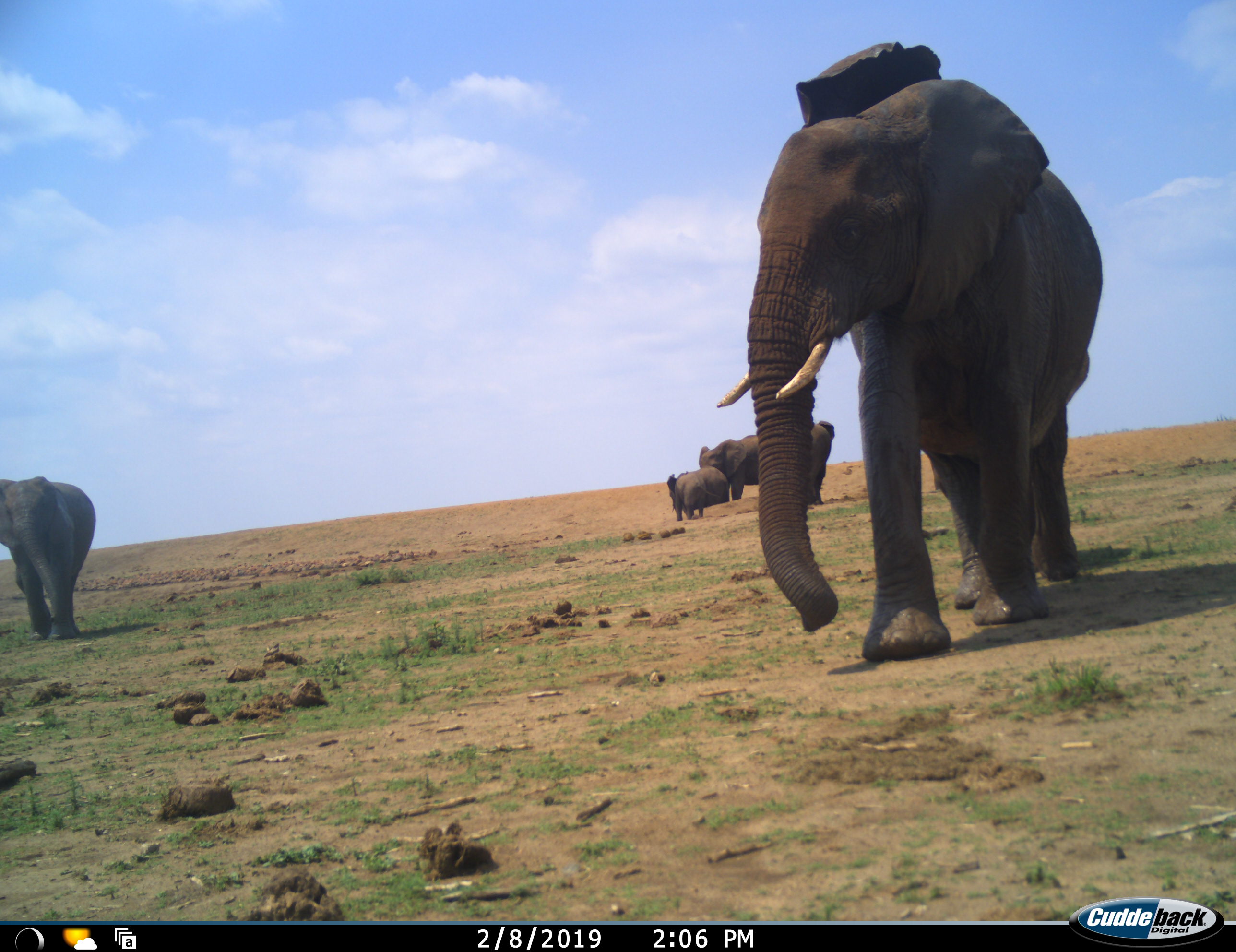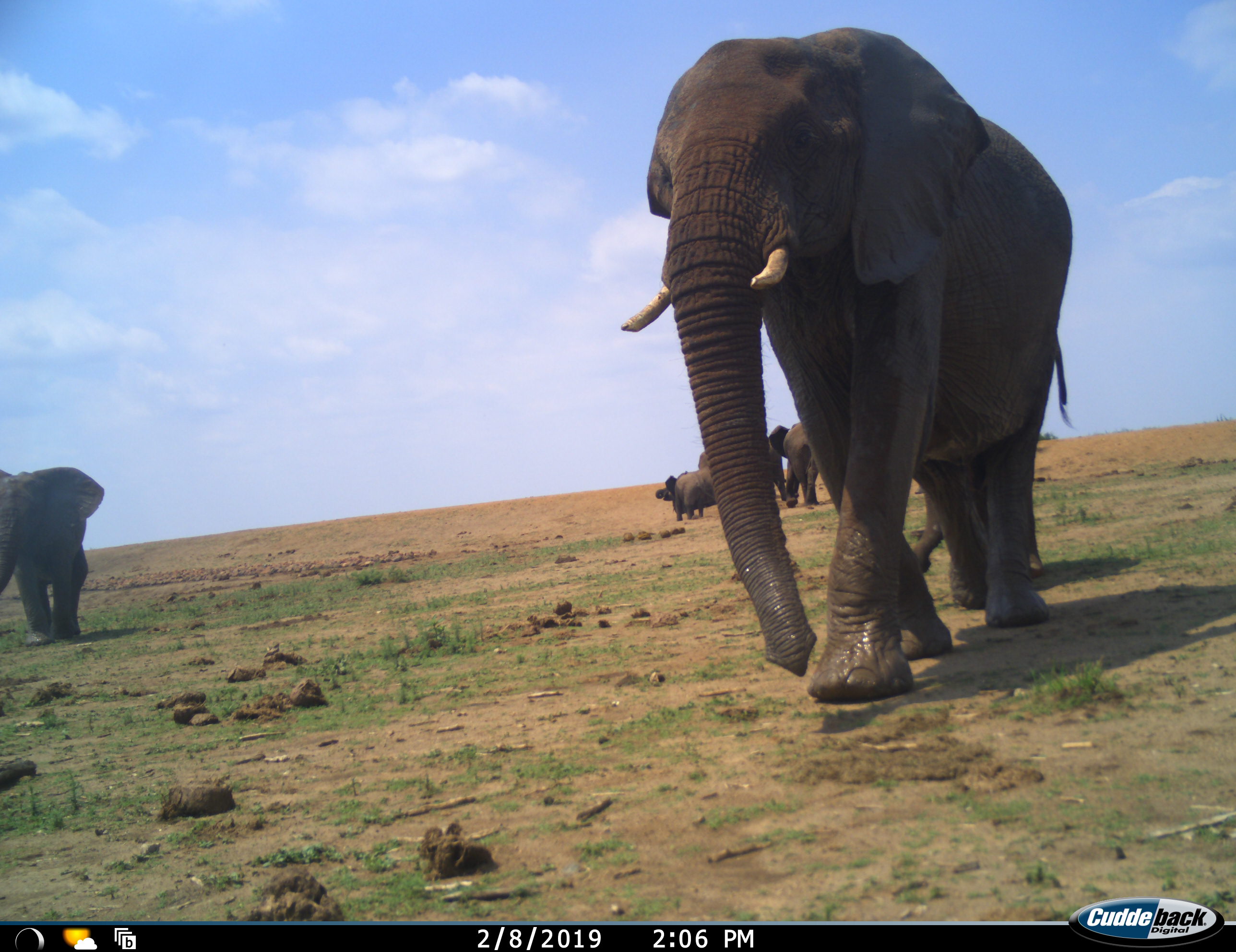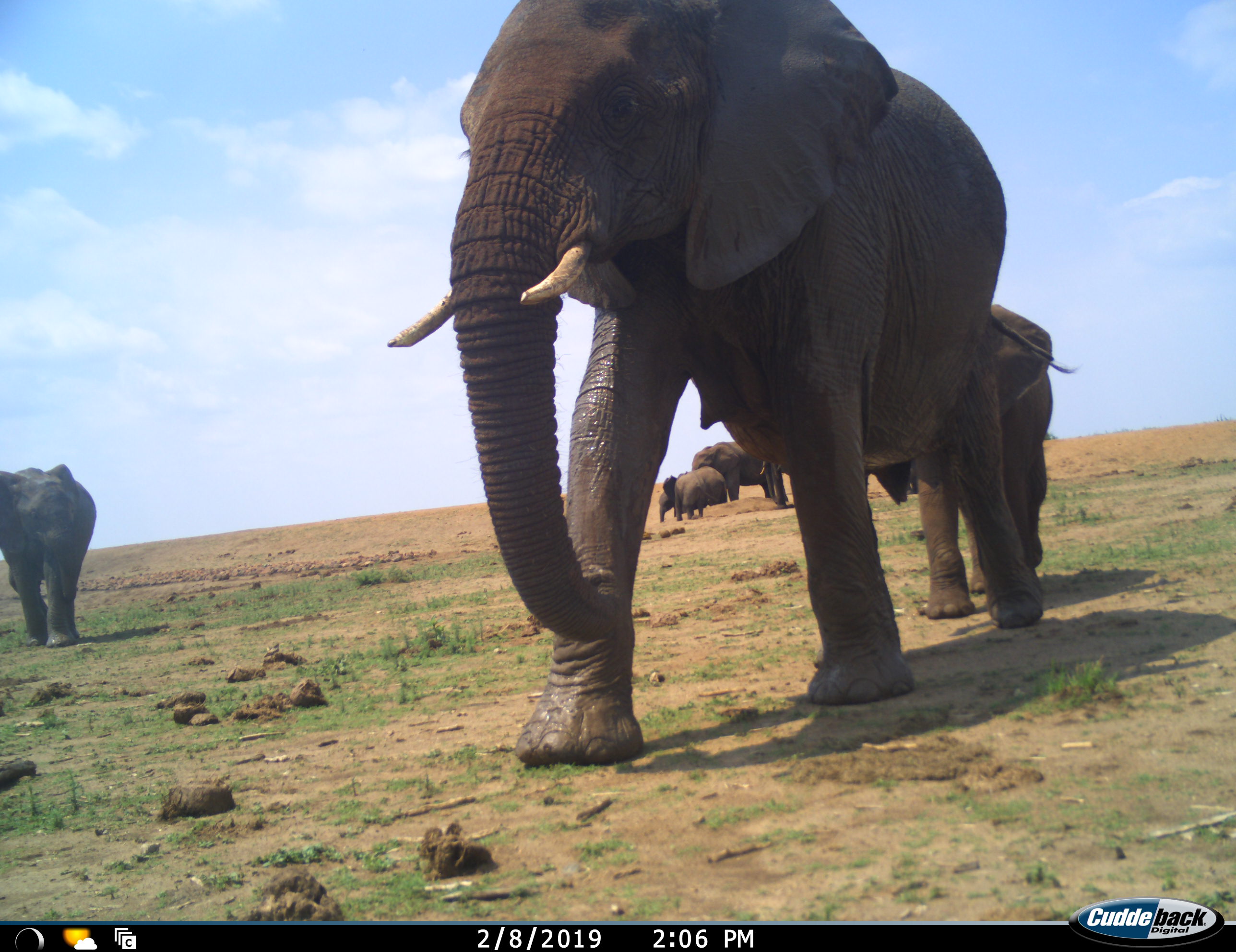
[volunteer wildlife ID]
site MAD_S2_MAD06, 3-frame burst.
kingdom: Animalia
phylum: Chordata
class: Mammalia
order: Proboscidea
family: Elephantidae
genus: Loxodonta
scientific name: Loxodonta africana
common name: african bush elephant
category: elephant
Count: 6.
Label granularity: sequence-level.